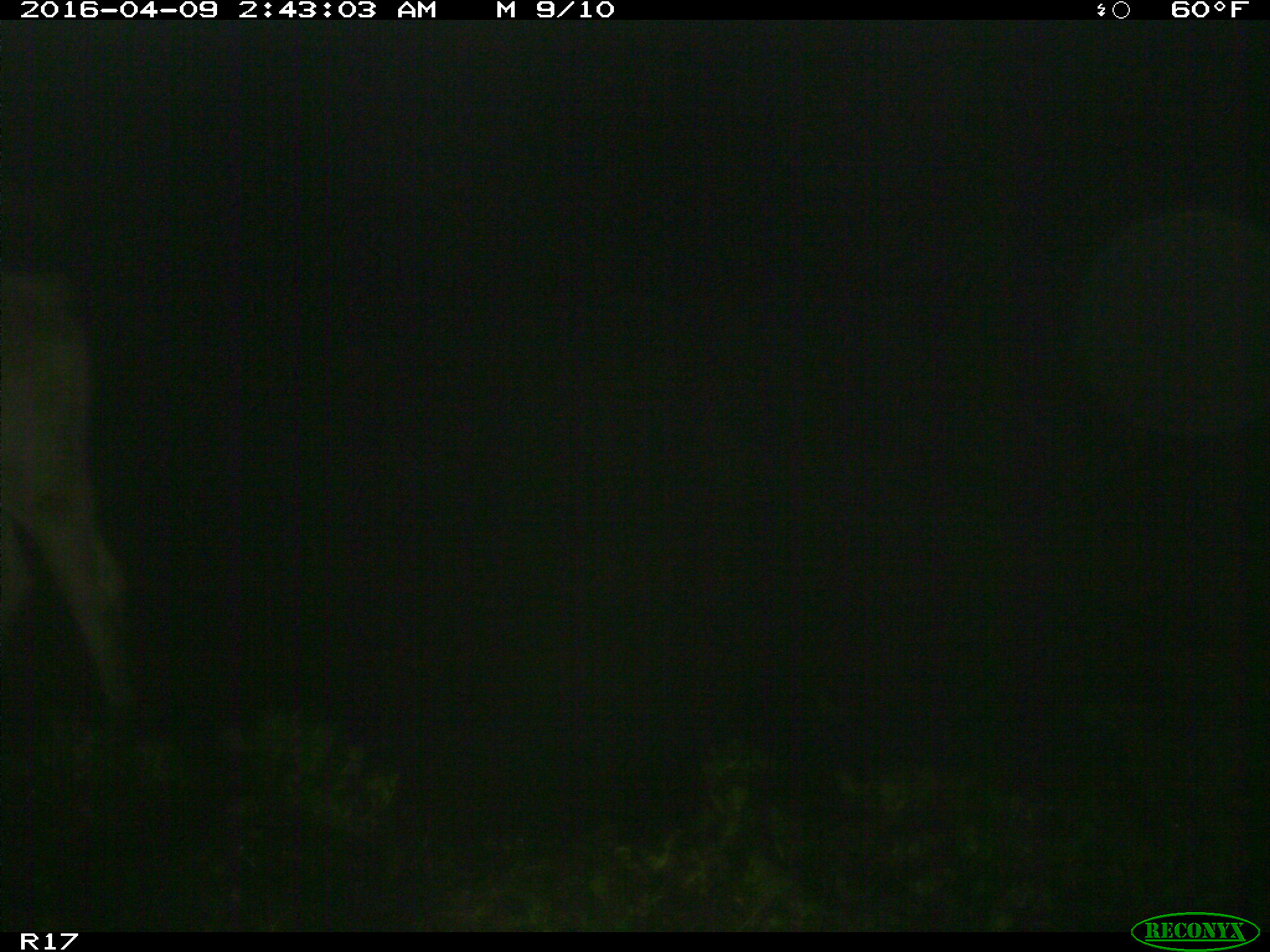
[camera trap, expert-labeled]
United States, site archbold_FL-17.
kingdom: Animalia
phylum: Chordata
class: Mammalia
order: Artiodactyla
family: Bovidae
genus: Bos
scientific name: Bos taurus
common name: domestic cow